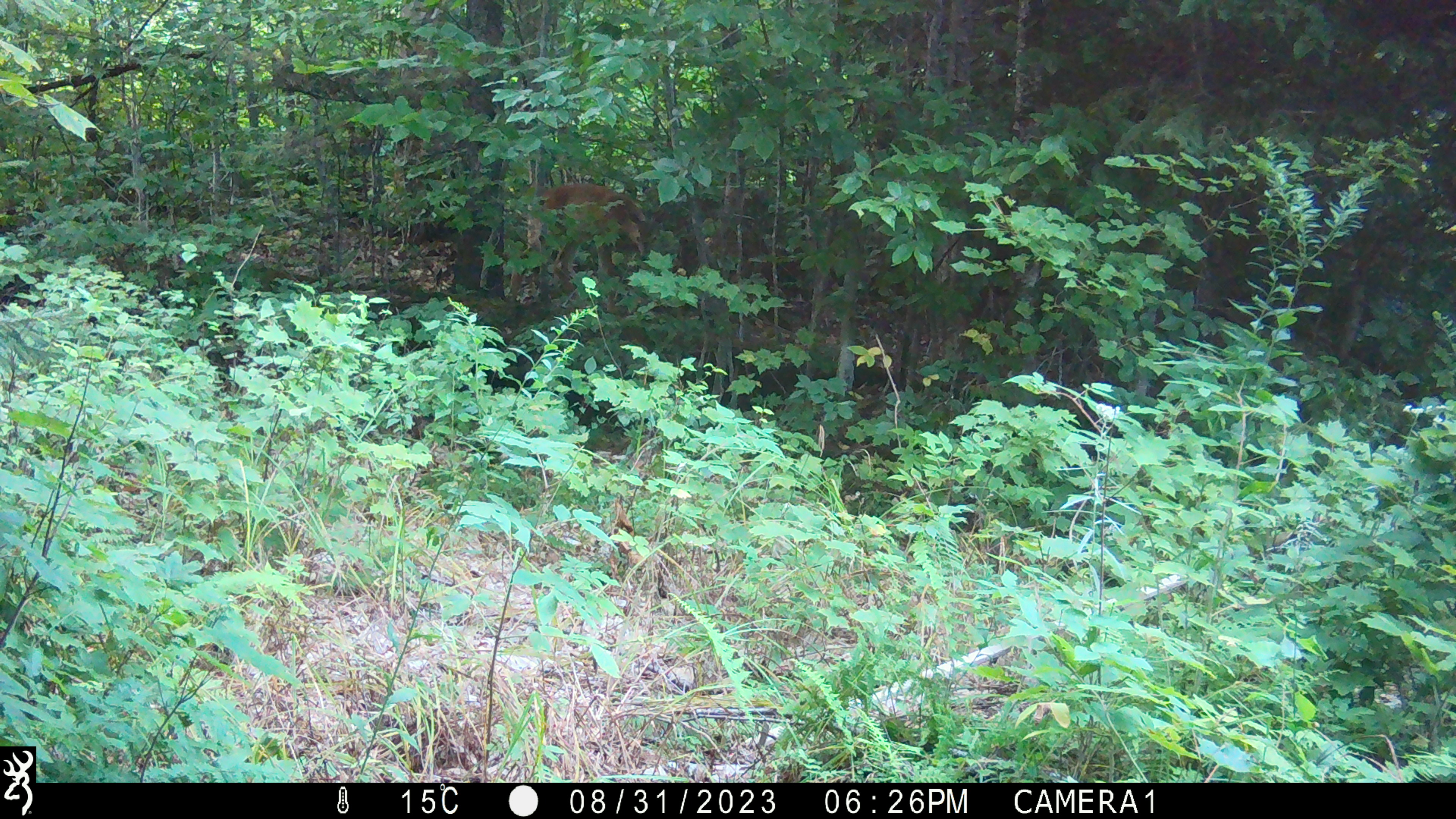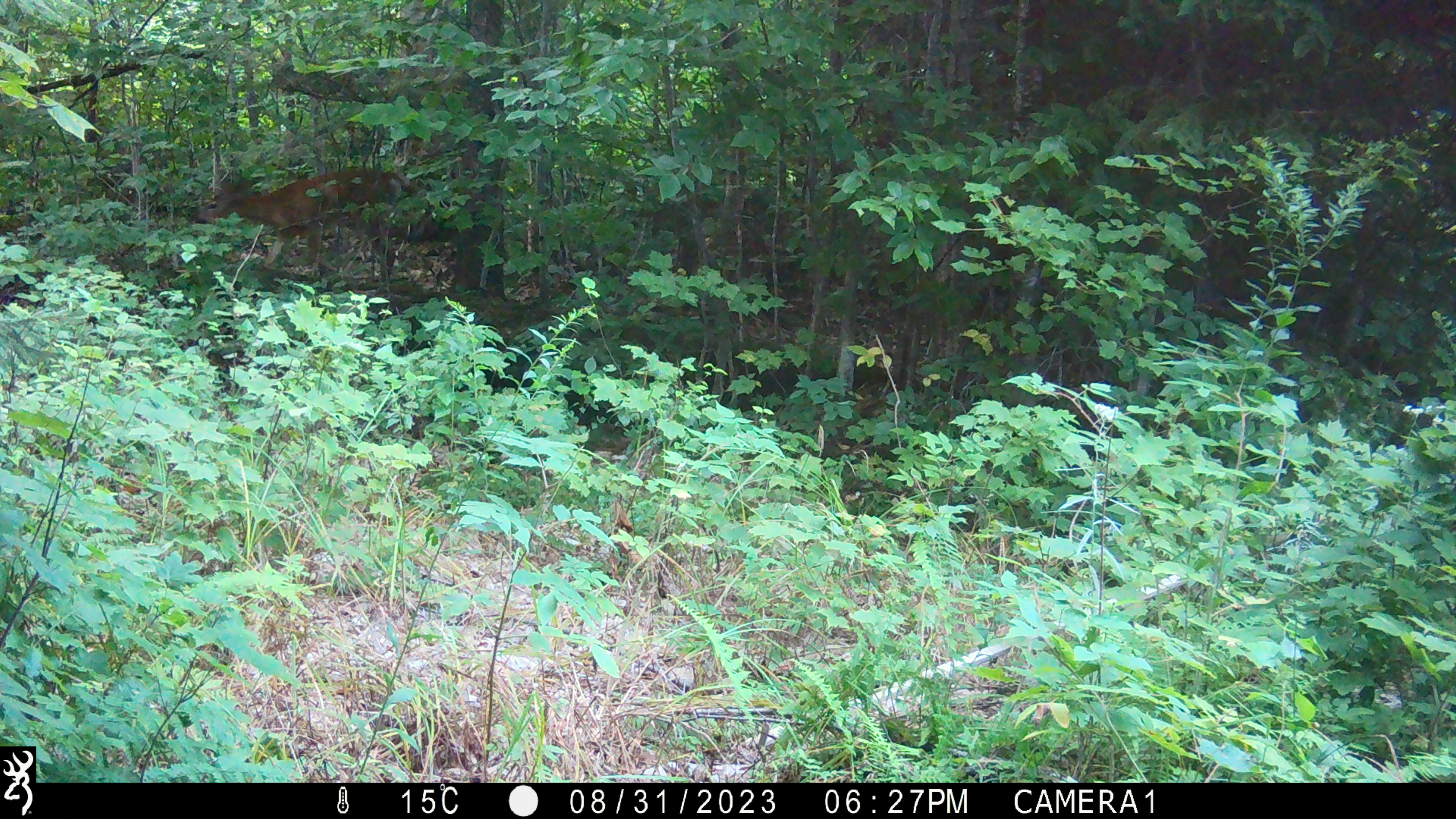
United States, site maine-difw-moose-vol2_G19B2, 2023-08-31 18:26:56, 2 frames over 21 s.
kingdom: Animalia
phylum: Chordata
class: Mammalia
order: Artiodactyla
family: Cervidae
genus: Odocoileus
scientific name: Odocoileus virginianus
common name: white-tailed deer